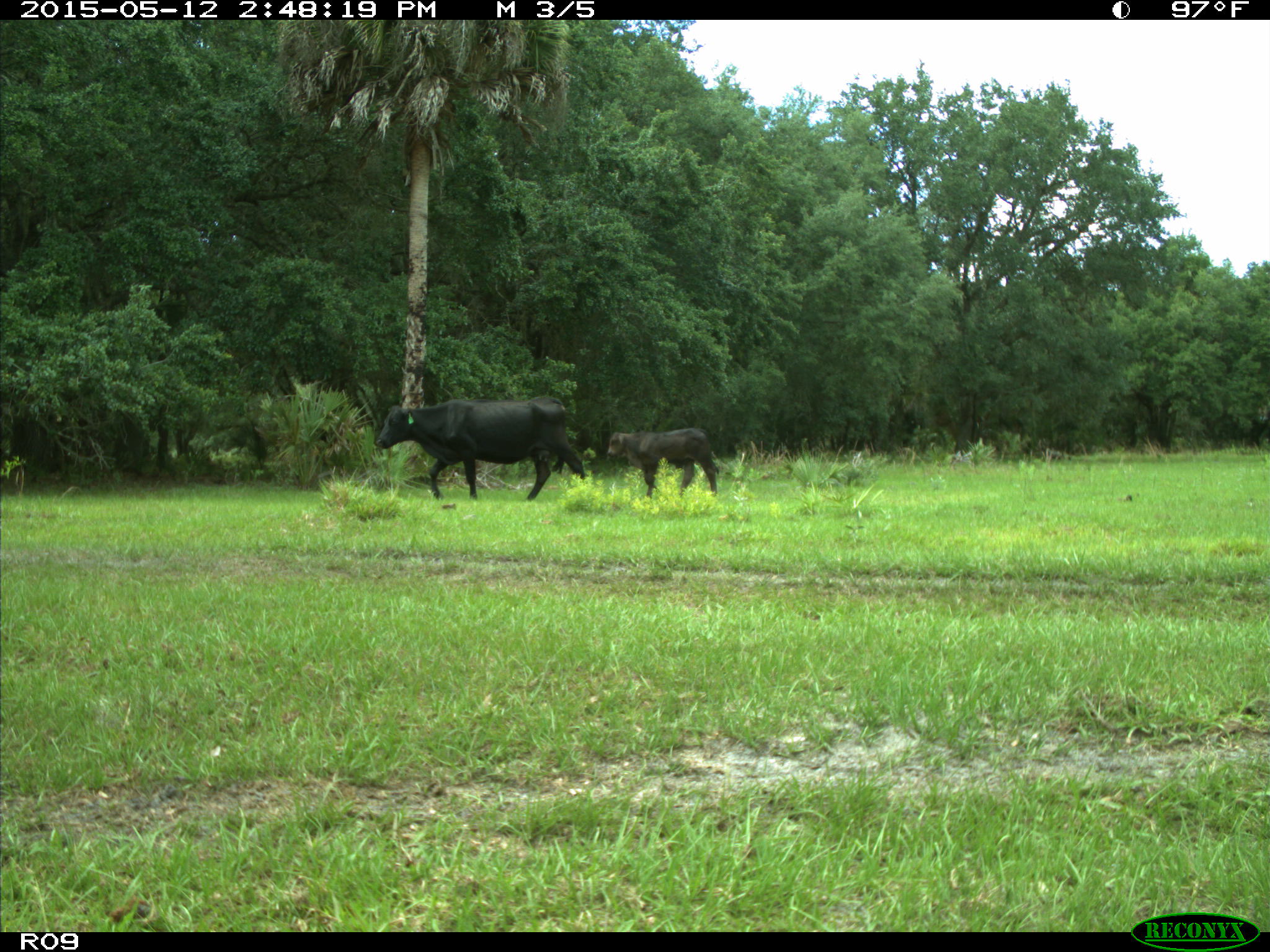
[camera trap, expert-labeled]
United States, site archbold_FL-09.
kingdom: Animalia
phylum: Chordata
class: Mammalia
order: Artiodactyla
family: Bovidae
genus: Bos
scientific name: Bos taurus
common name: domestic cow